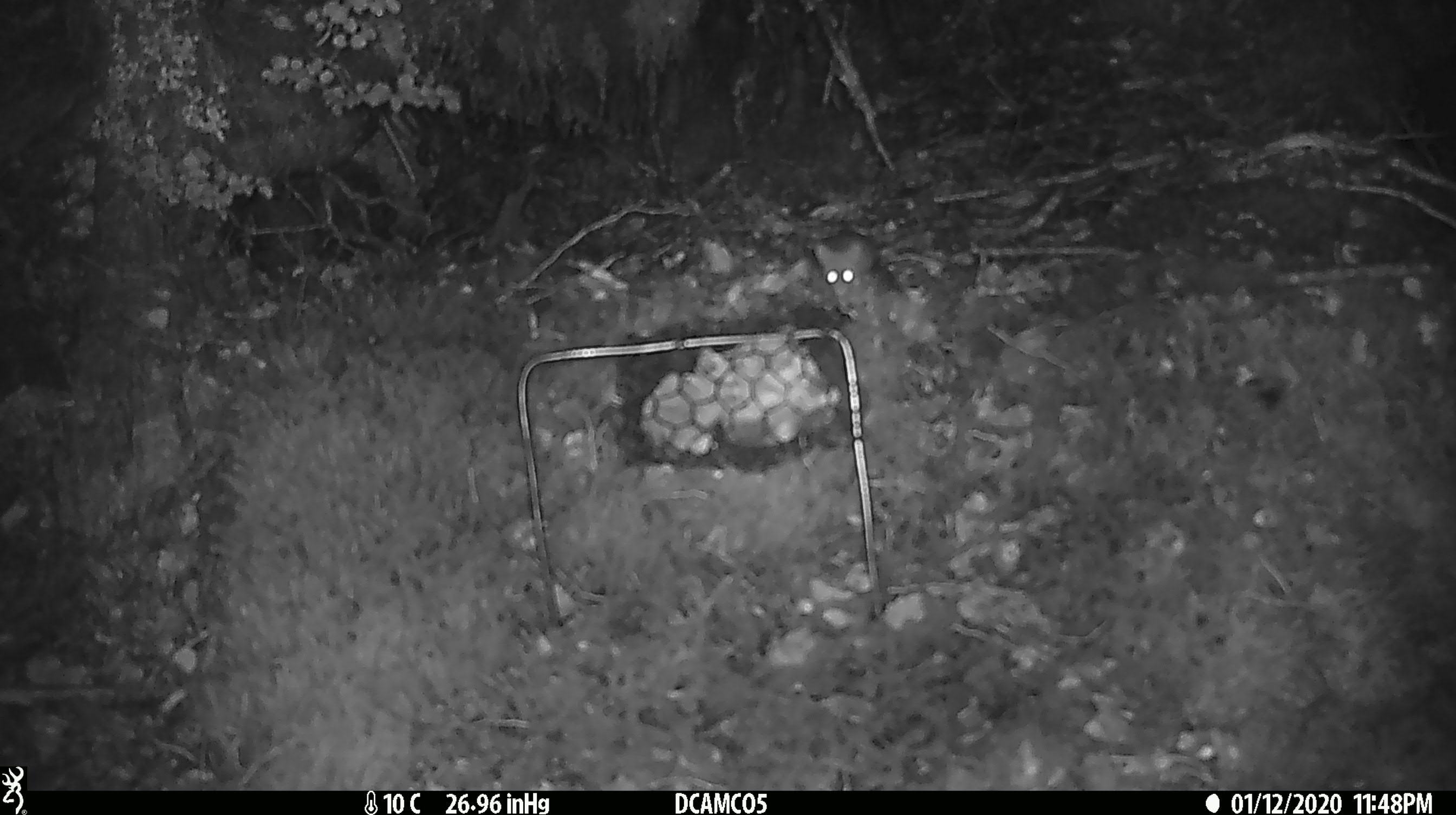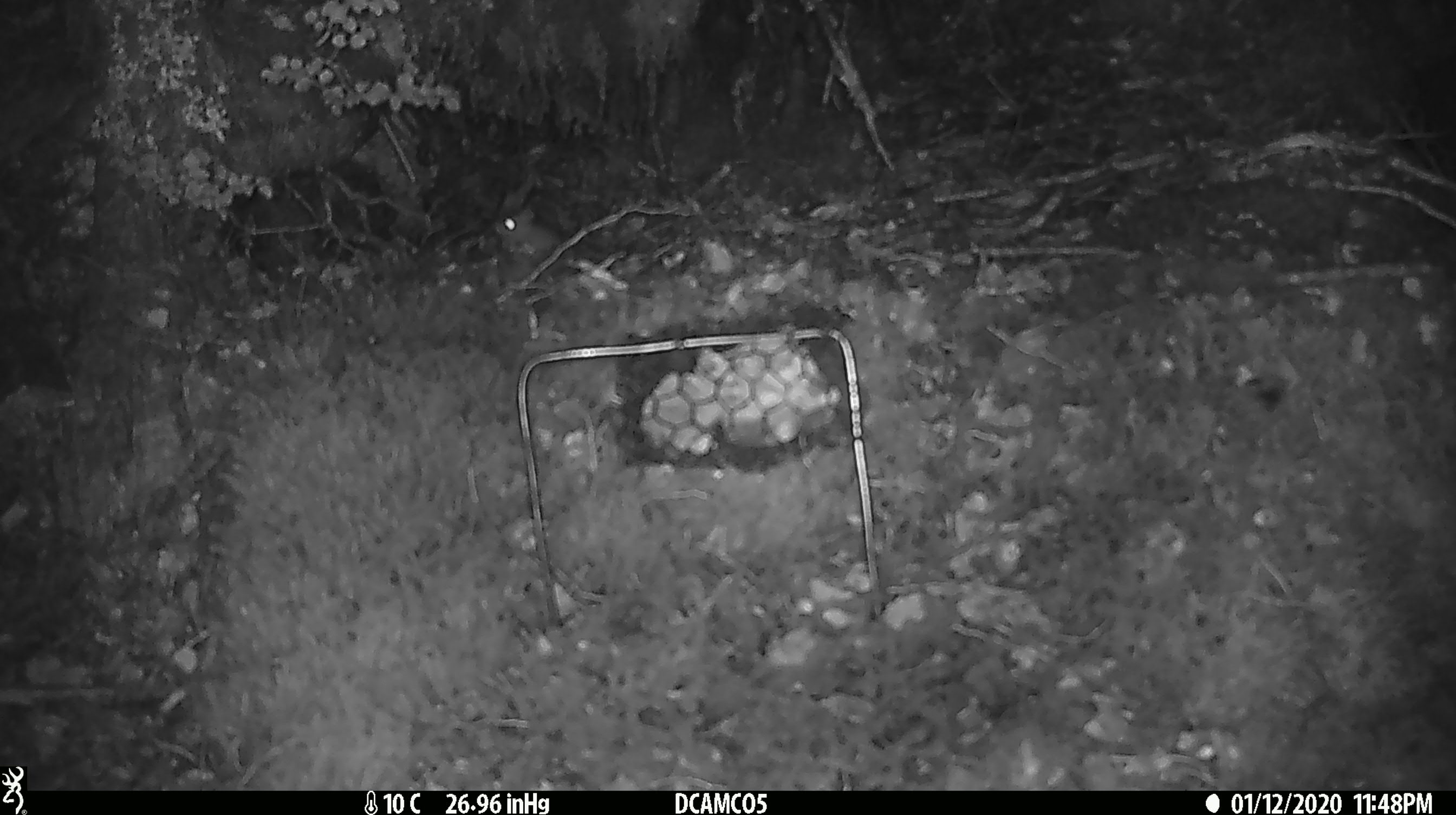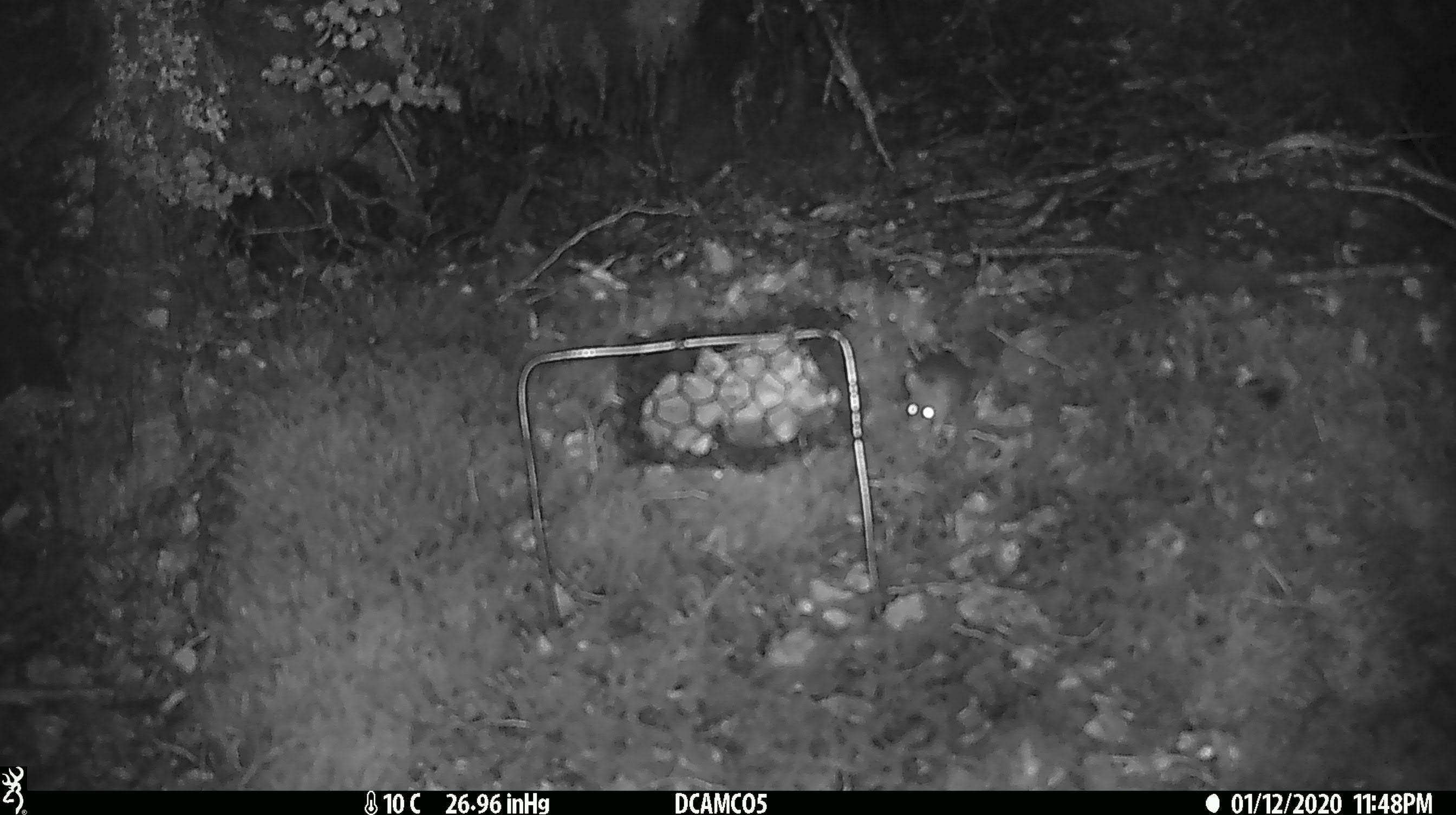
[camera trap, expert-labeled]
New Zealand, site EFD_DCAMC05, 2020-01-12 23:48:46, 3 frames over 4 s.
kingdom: Animalia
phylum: Chordata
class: Mammalia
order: Rodentia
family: Muridae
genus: Mus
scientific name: Mus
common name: mouse